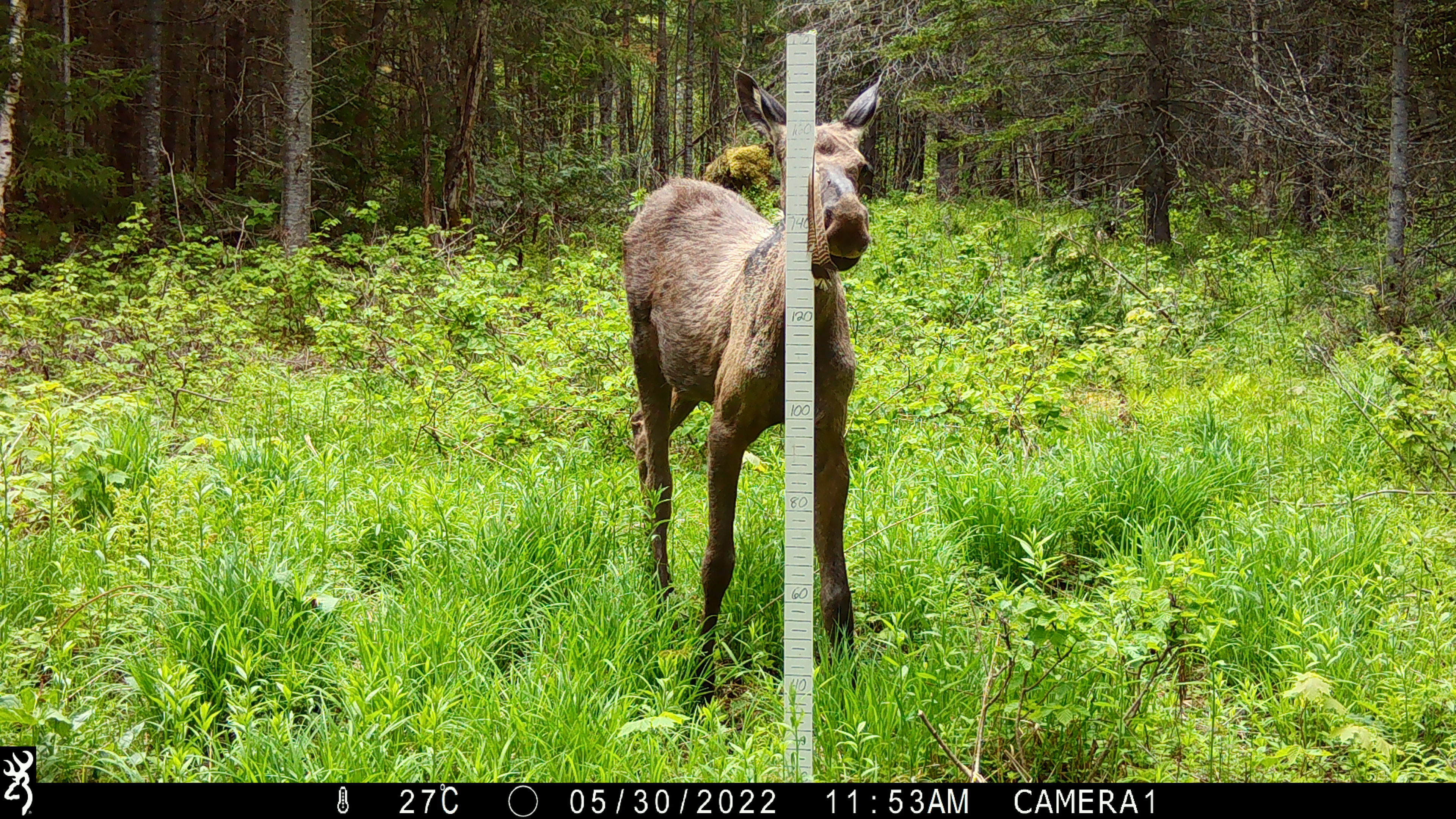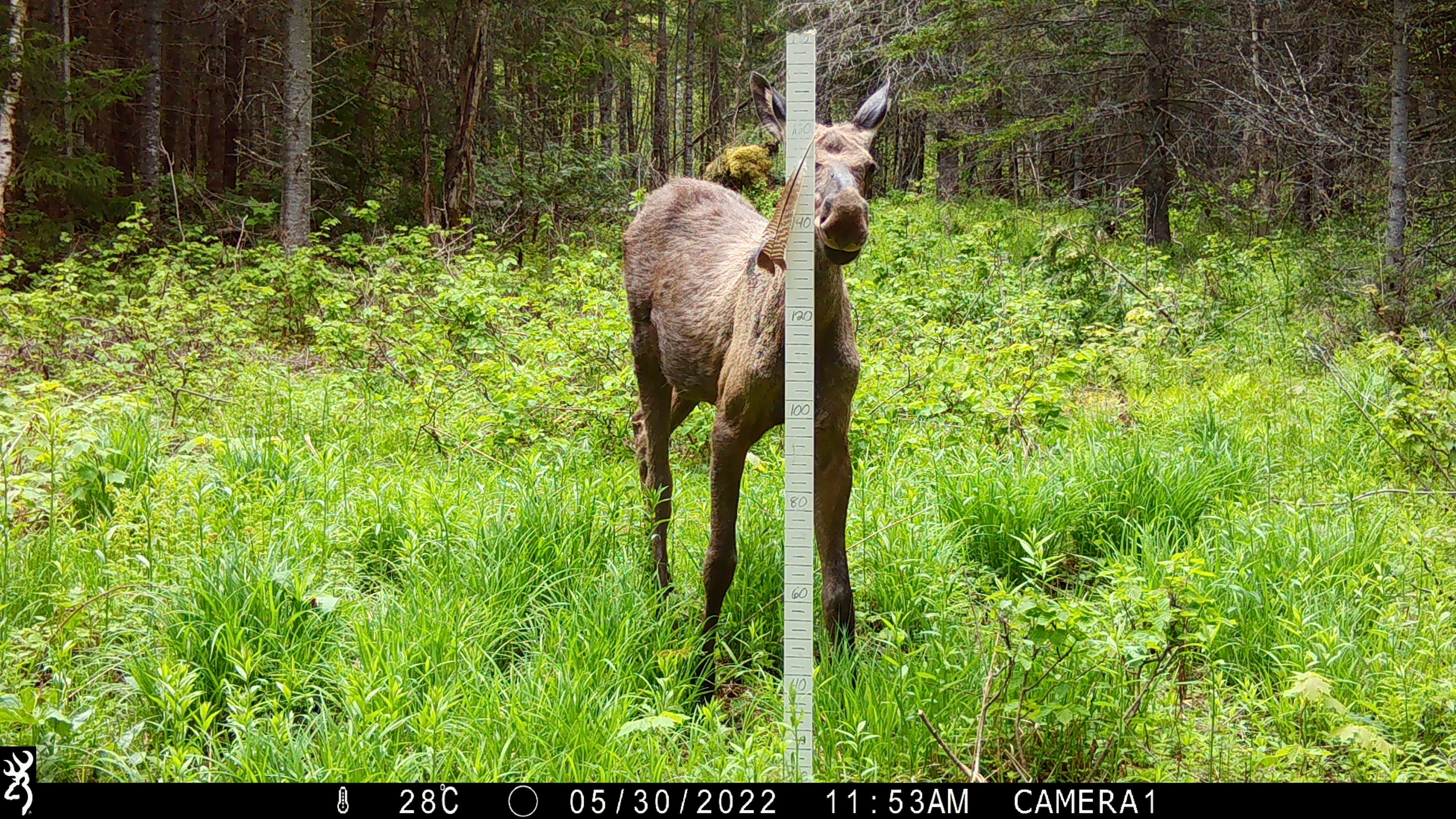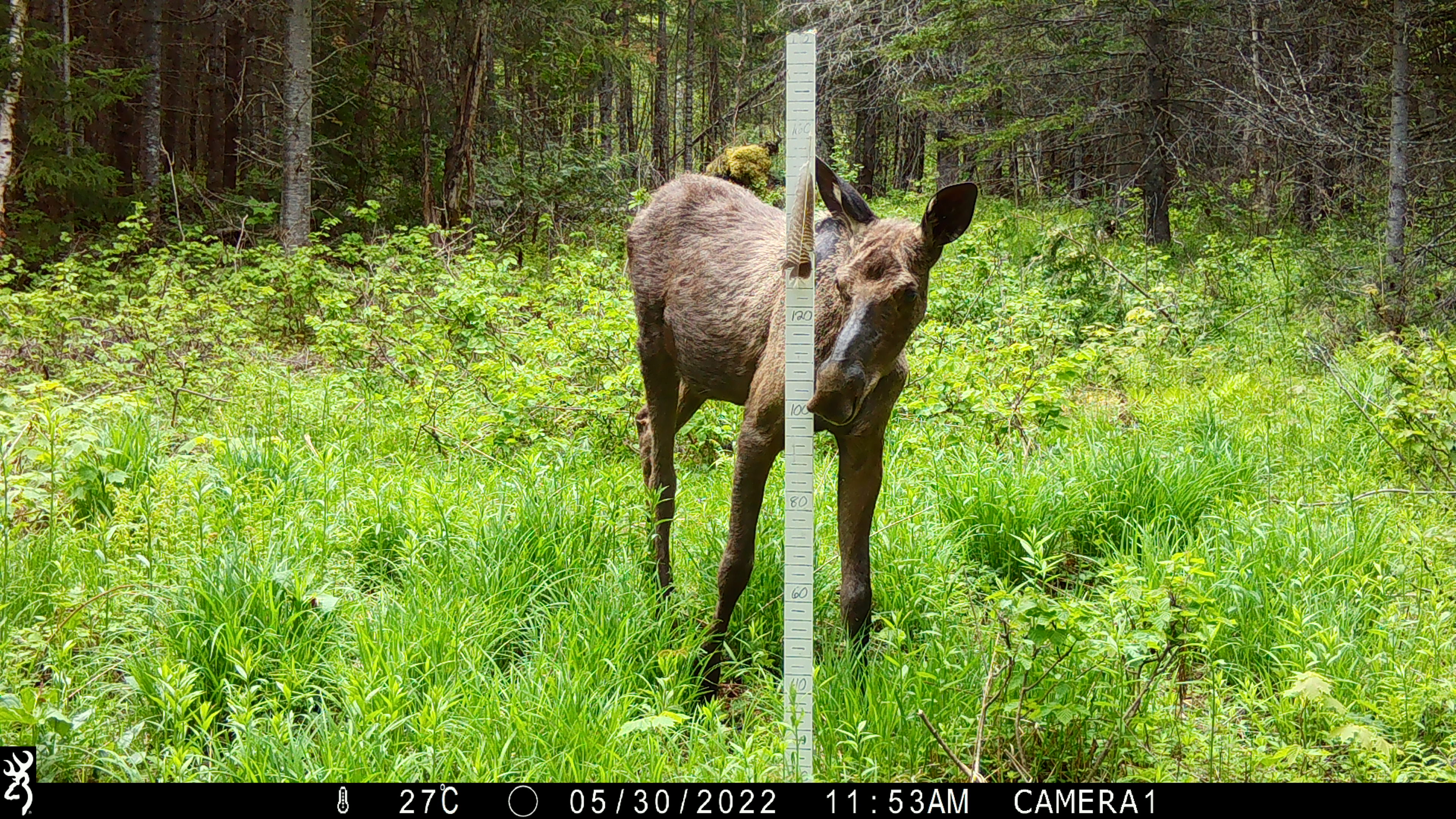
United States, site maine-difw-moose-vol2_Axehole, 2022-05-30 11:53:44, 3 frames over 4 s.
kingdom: Animalia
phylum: Chordata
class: Mammalia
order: Artiodactyla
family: Cervidae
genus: Alces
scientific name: Alces alces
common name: moose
Moose (Alces alces).